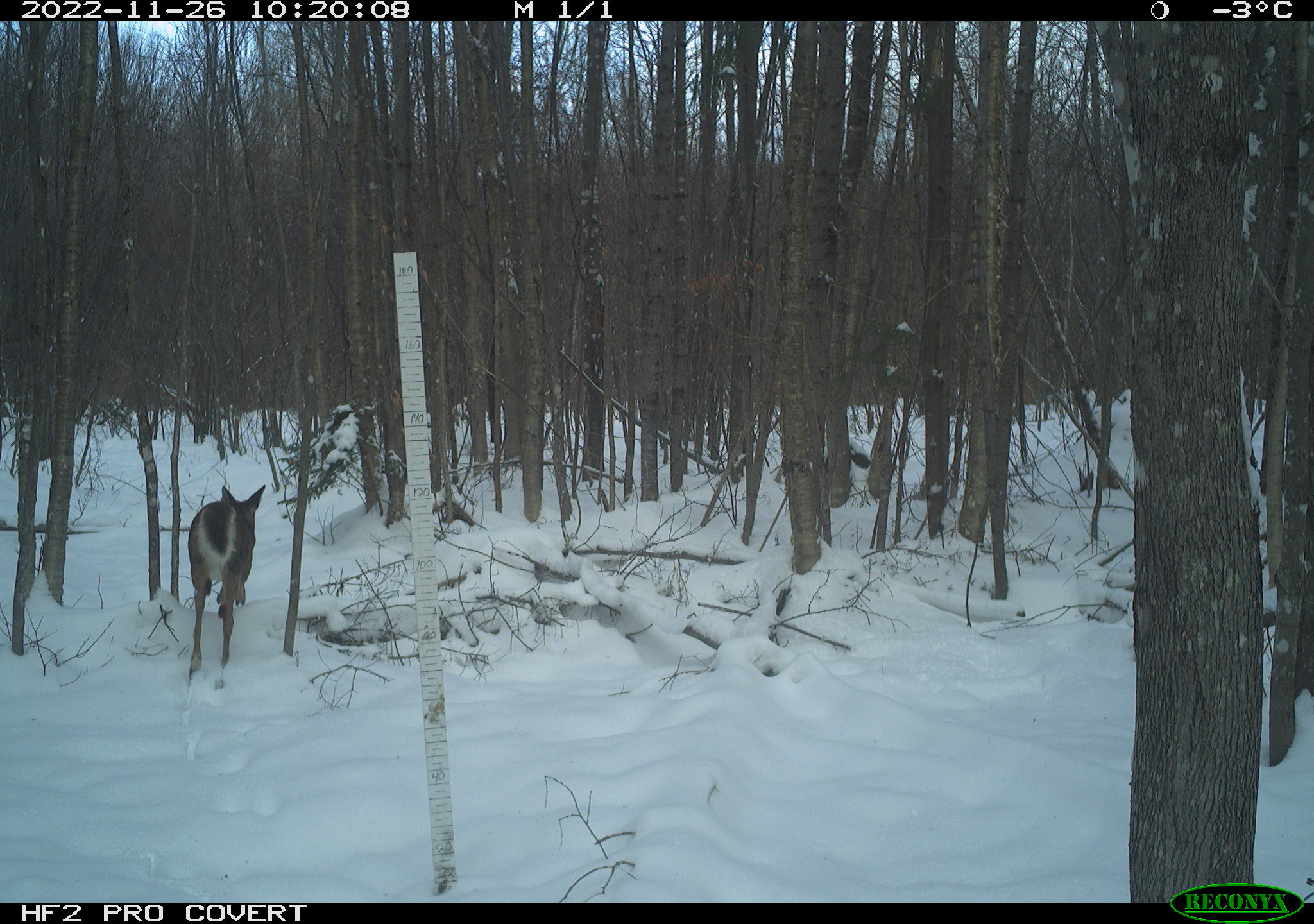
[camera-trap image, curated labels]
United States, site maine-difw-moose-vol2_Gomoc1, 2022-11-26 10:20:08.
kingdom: Animalia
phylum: Chordata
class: Mammalia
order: Artiodactyla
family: Cervidae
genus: Odocoileus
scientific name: Odocoileus virginianus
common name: white-tailed deer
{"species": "white-tailed deer (Odocoileus virginianus)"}